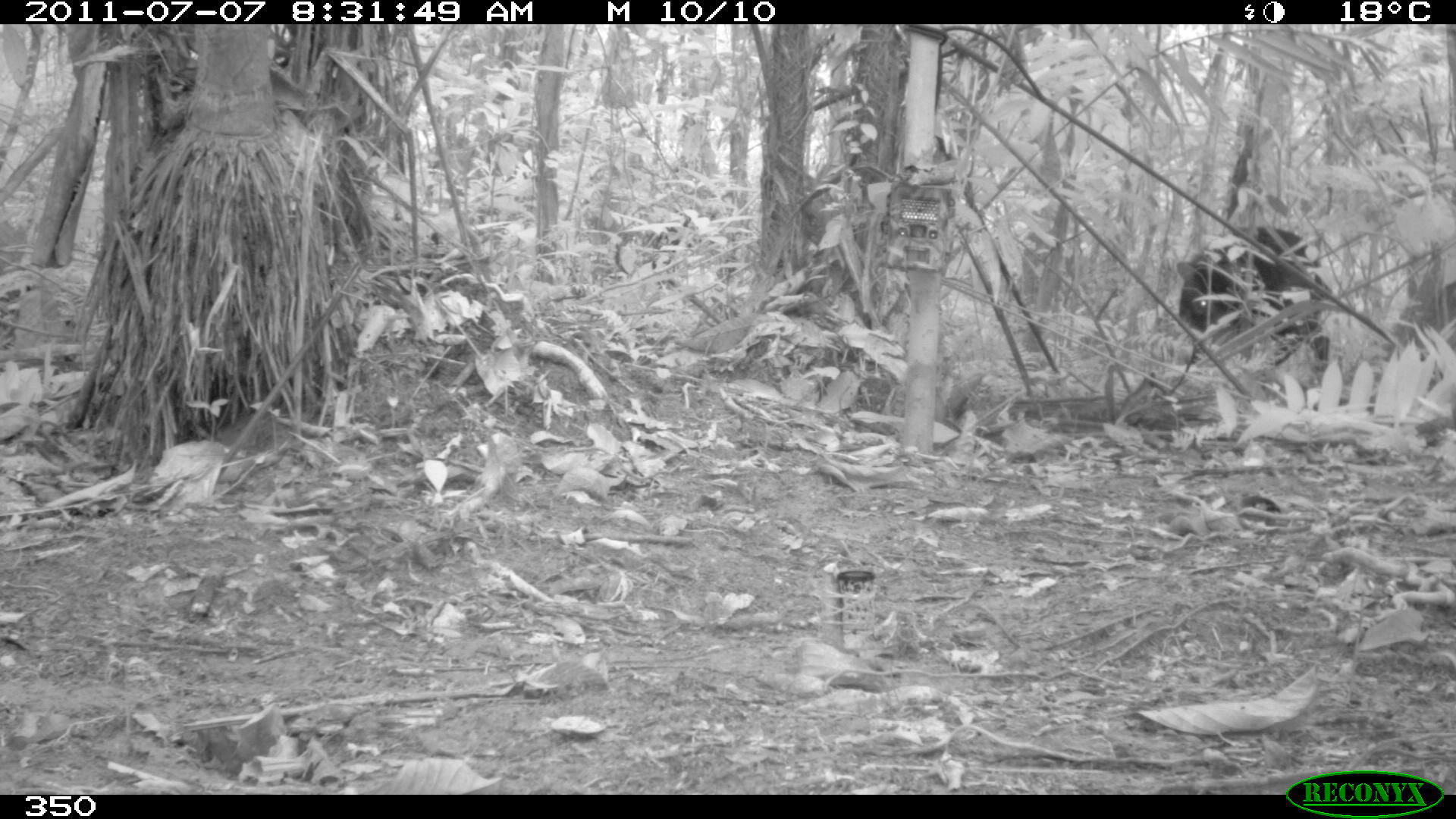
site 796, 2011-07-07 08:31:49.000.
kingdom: Animalia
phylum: Chordata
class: Mammalia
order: Artiodactyla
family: Tayassuidae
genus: Tayassu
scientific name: Tayassu pecari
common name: white-lipped peccary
Tayassu pecari (white-lipped peccary).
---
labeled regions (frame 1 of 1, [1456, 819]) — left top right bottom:
tayassu pecari: 1176 226 1328 371